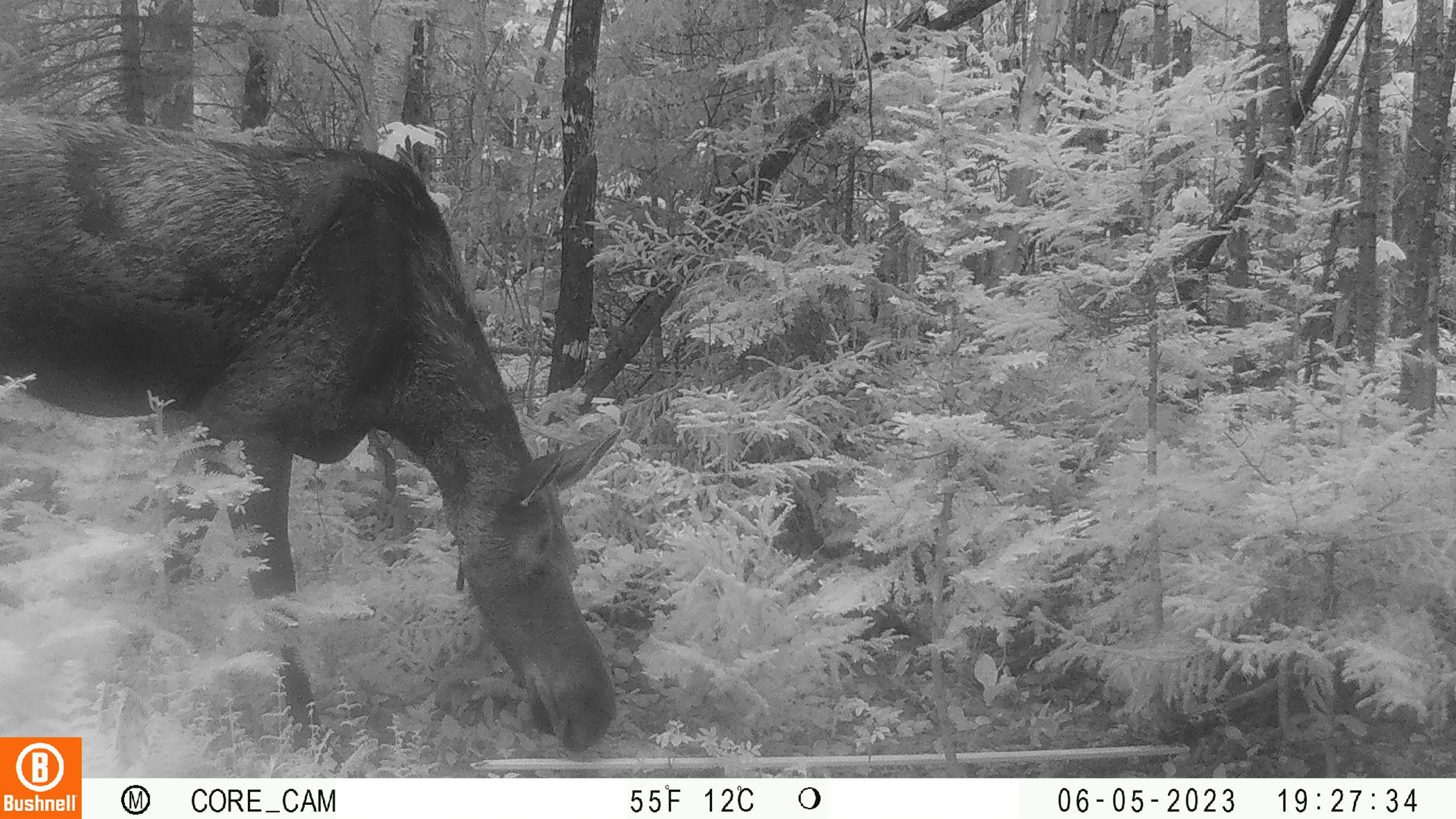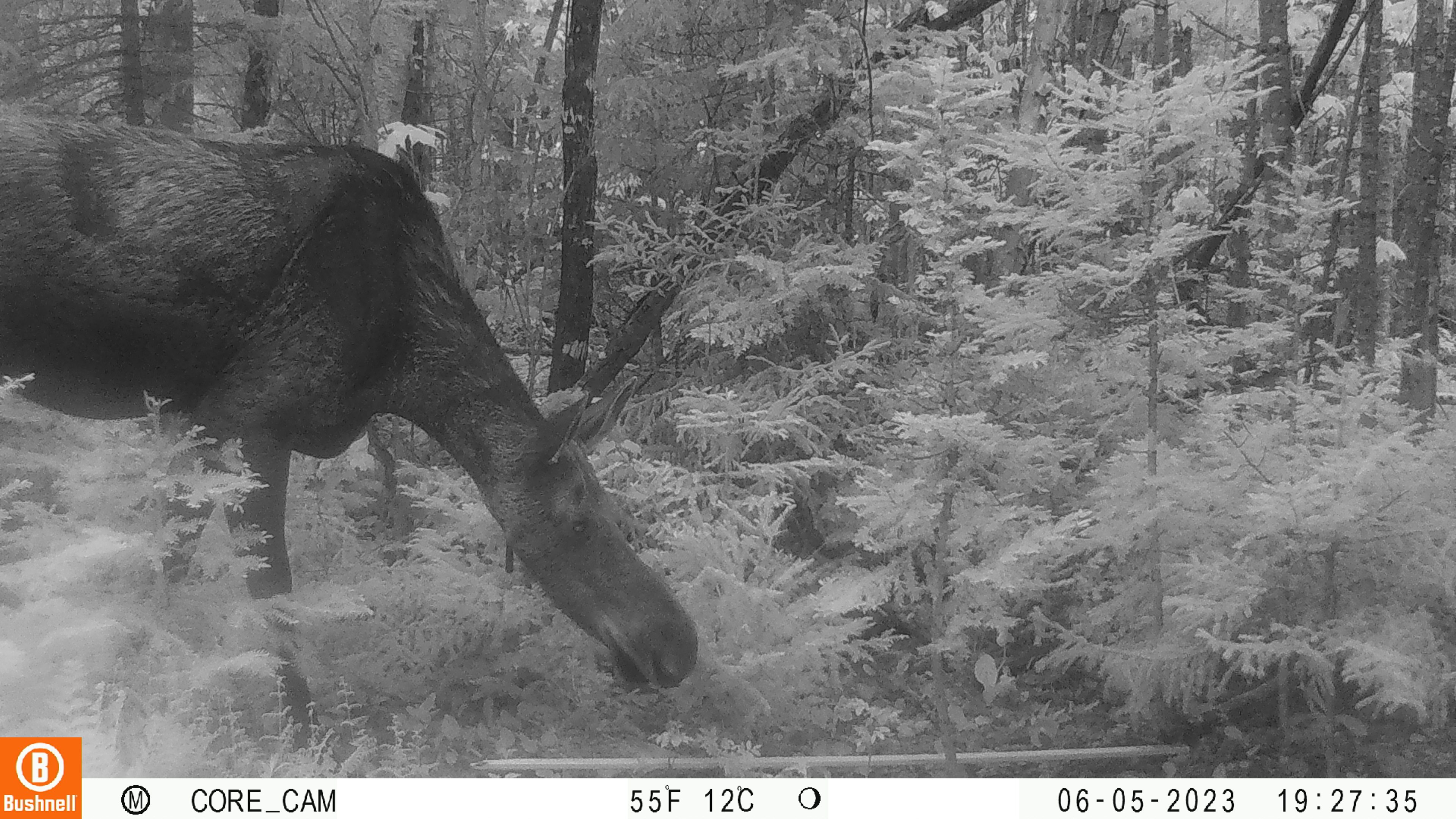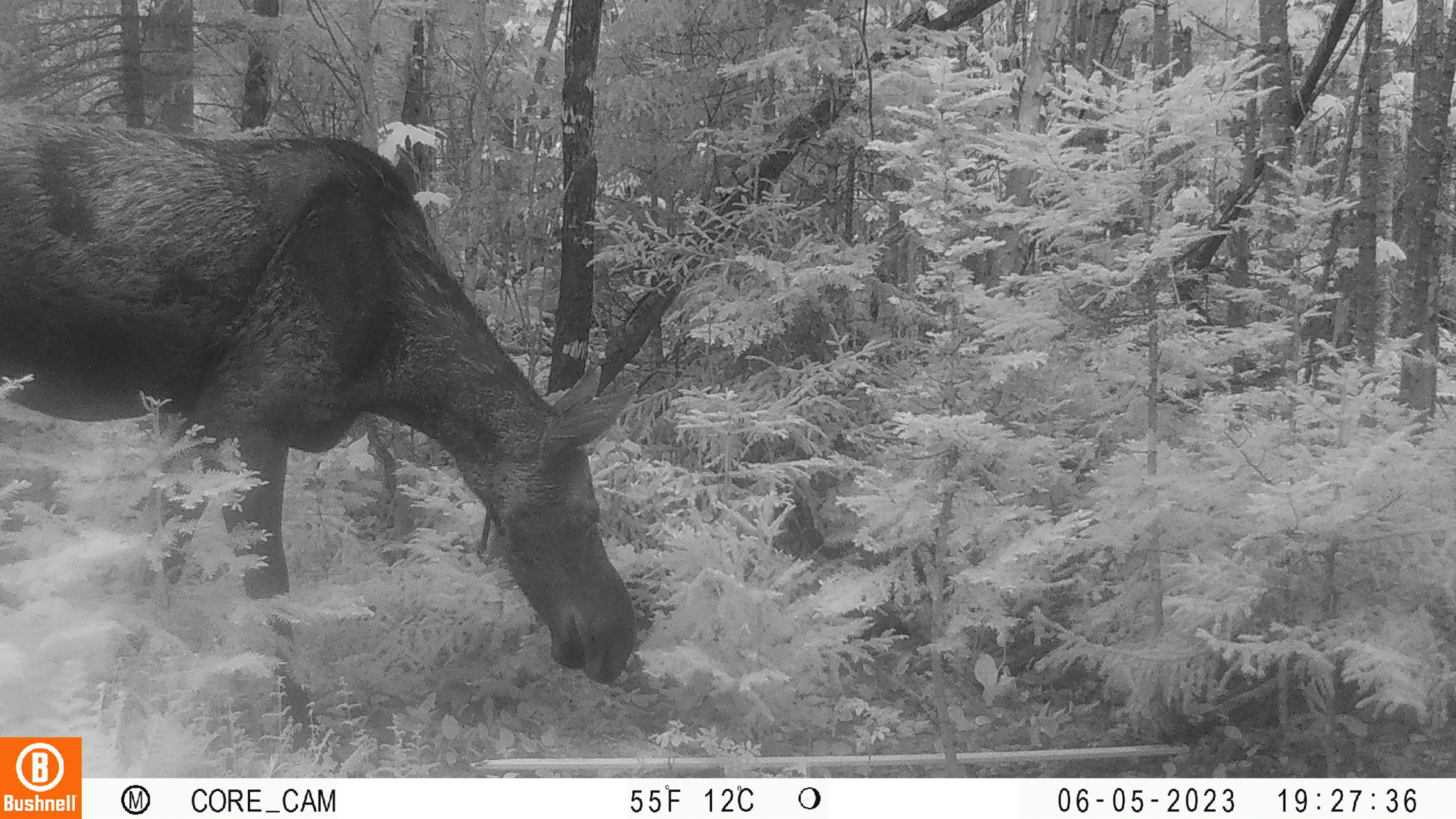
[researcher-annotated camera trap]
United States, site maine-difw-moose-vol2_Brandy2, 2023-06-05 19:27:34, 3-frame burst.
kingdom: Animalia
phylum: Chordata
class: Mammalia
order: Artiodactyla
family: Cervidae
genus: Alces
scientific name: Alces alces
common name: moose